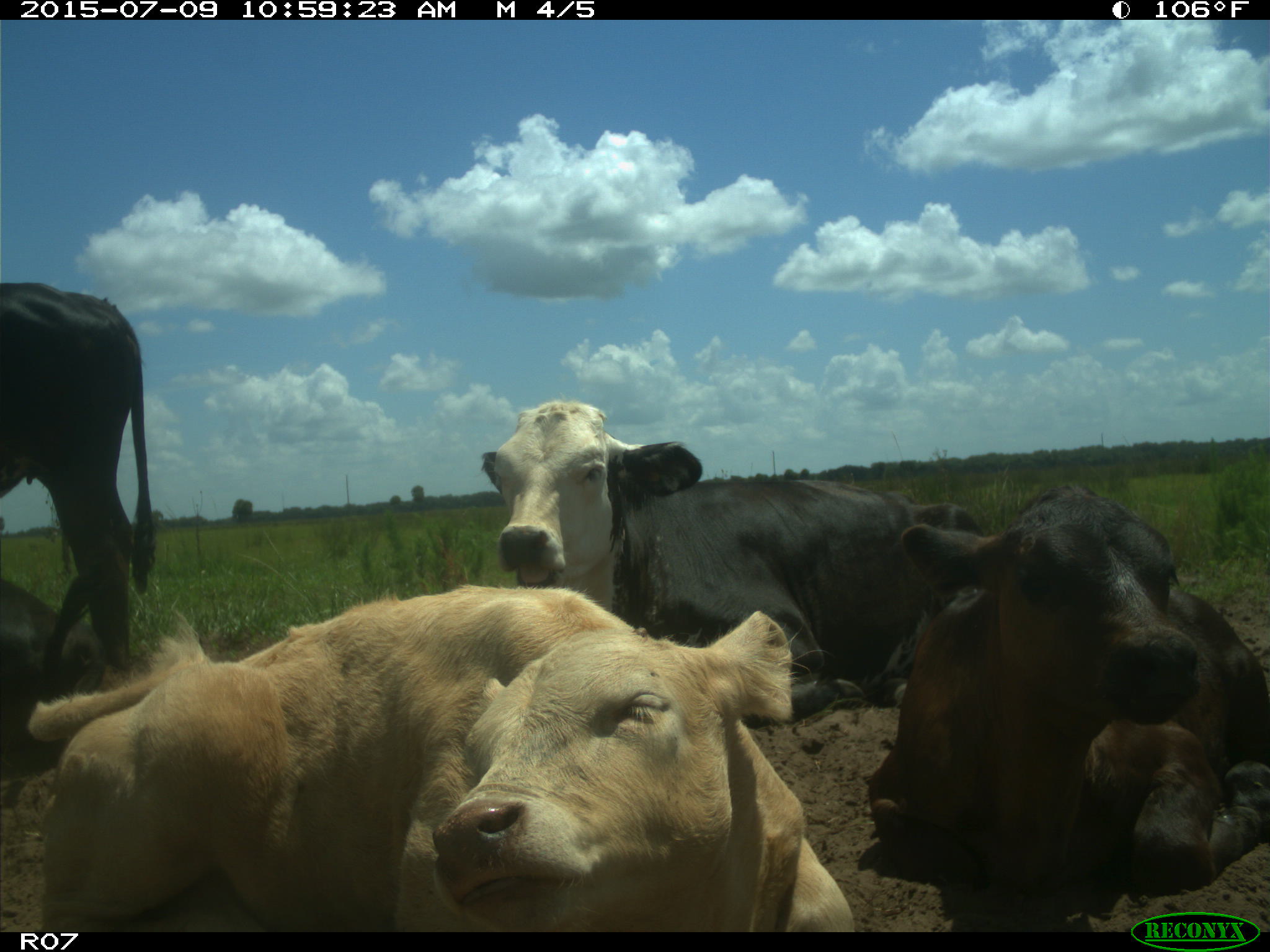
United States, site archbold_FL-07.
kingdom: Animalia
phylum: Chordata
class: Mammalia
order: Artiodactyla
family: Bovidae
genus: Bos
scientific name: Bos taurus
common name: domestic cow